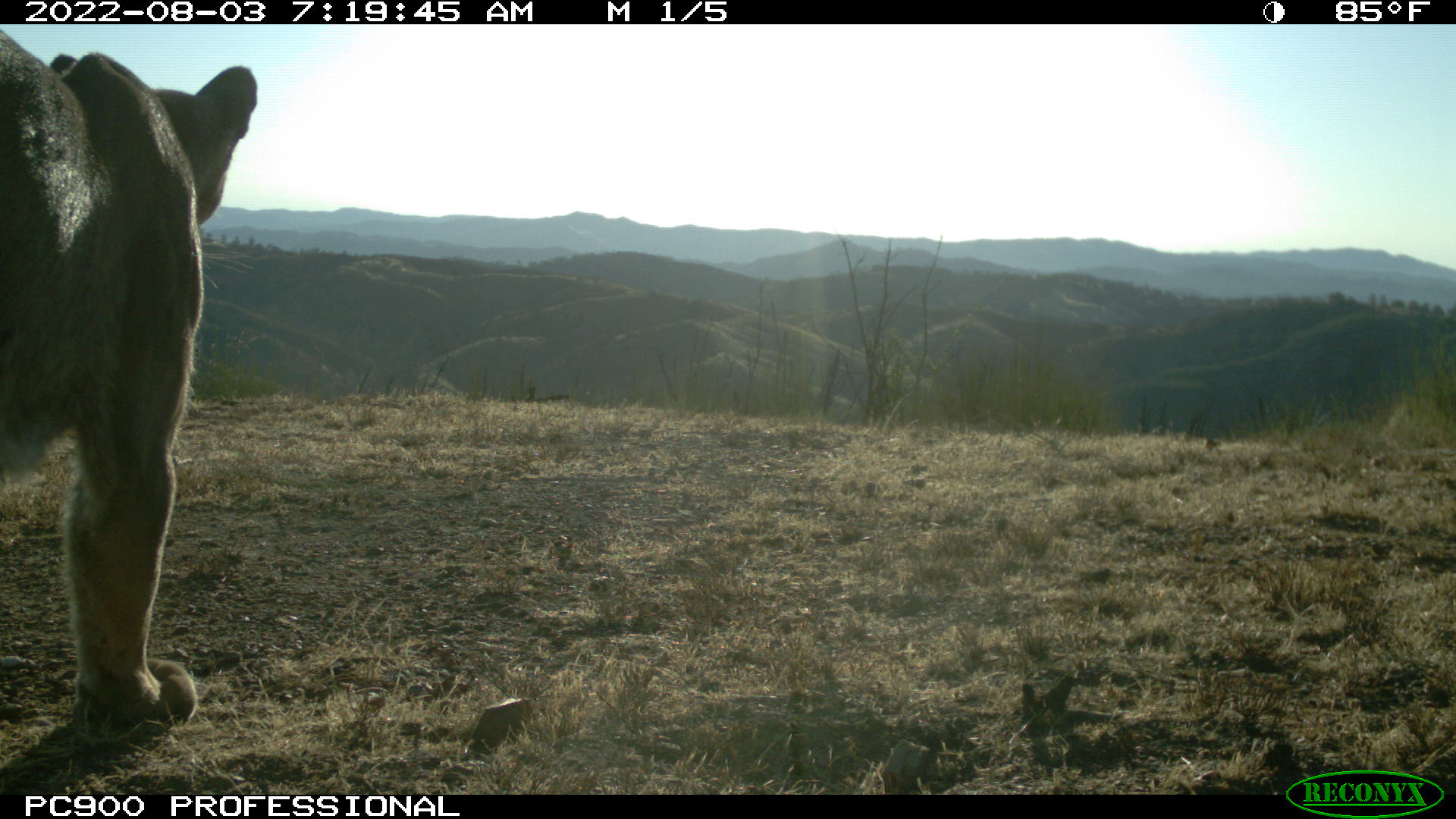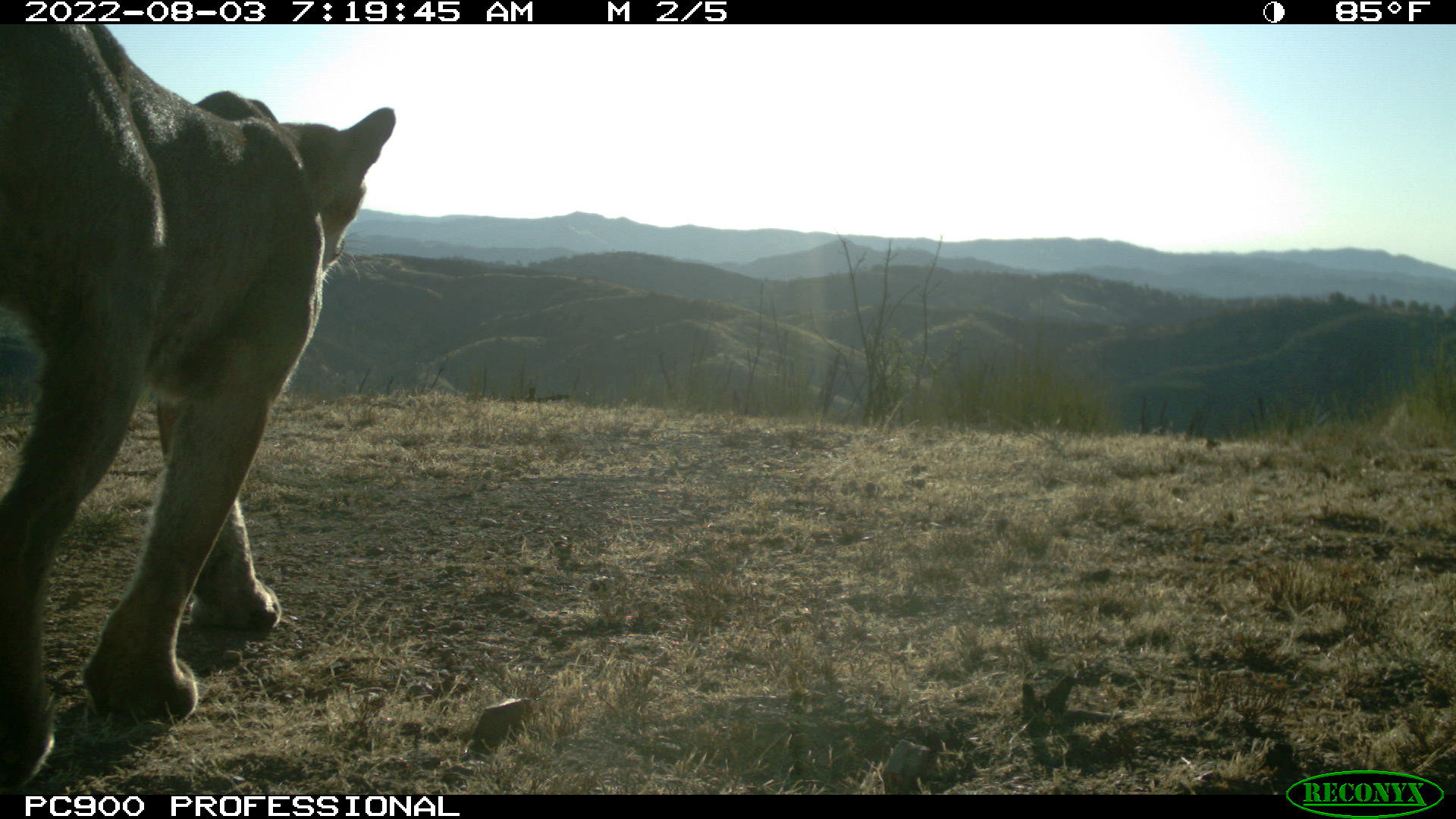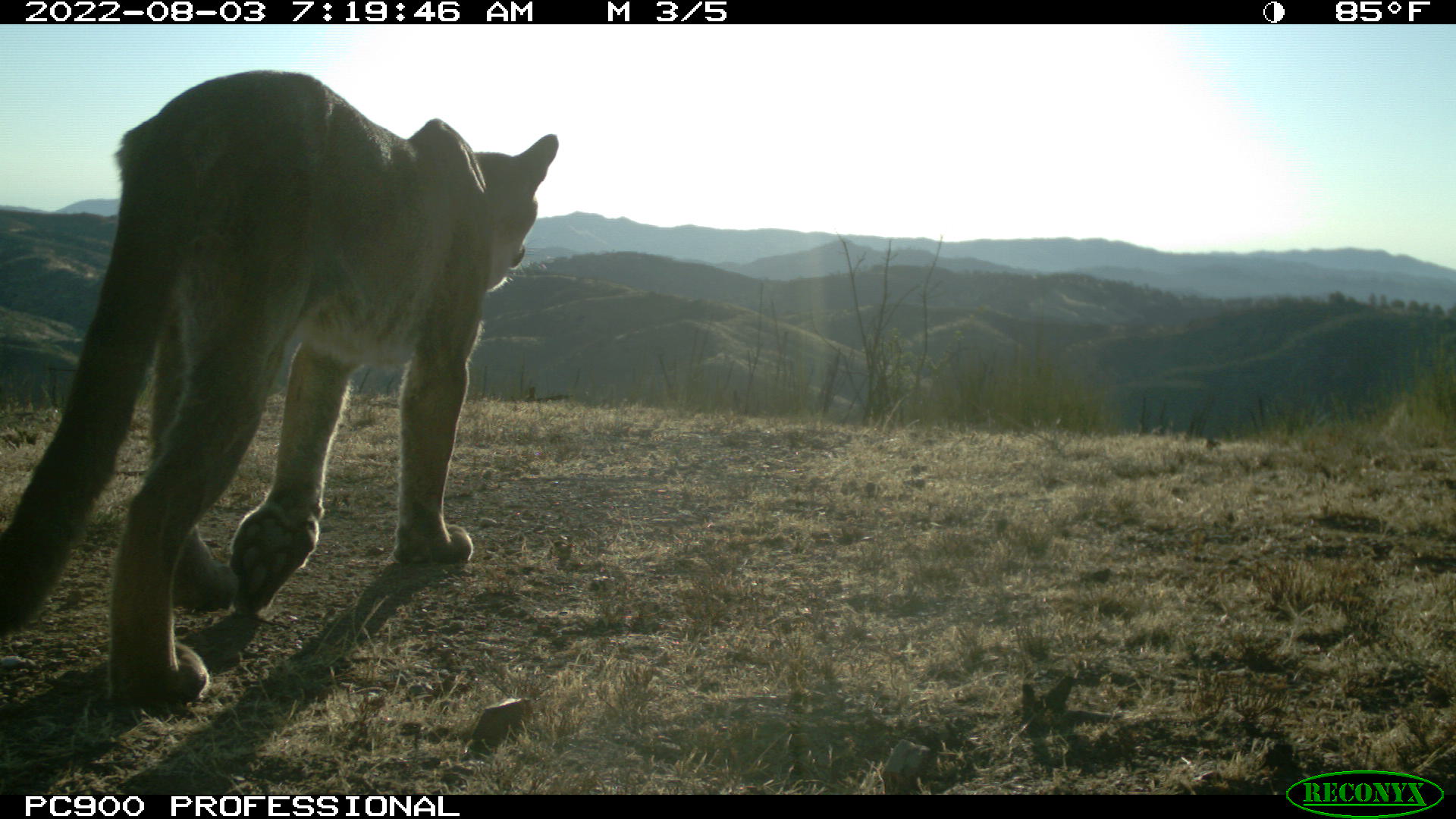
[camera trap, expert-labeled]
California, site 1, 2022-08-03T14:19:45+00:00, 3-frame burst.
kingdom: Animalia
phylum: Chordata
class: Mammalia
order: Carnivora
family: Felidae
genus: Puma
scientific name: Puma concolor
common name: puma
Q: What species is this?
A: Puma (Puma concolor).